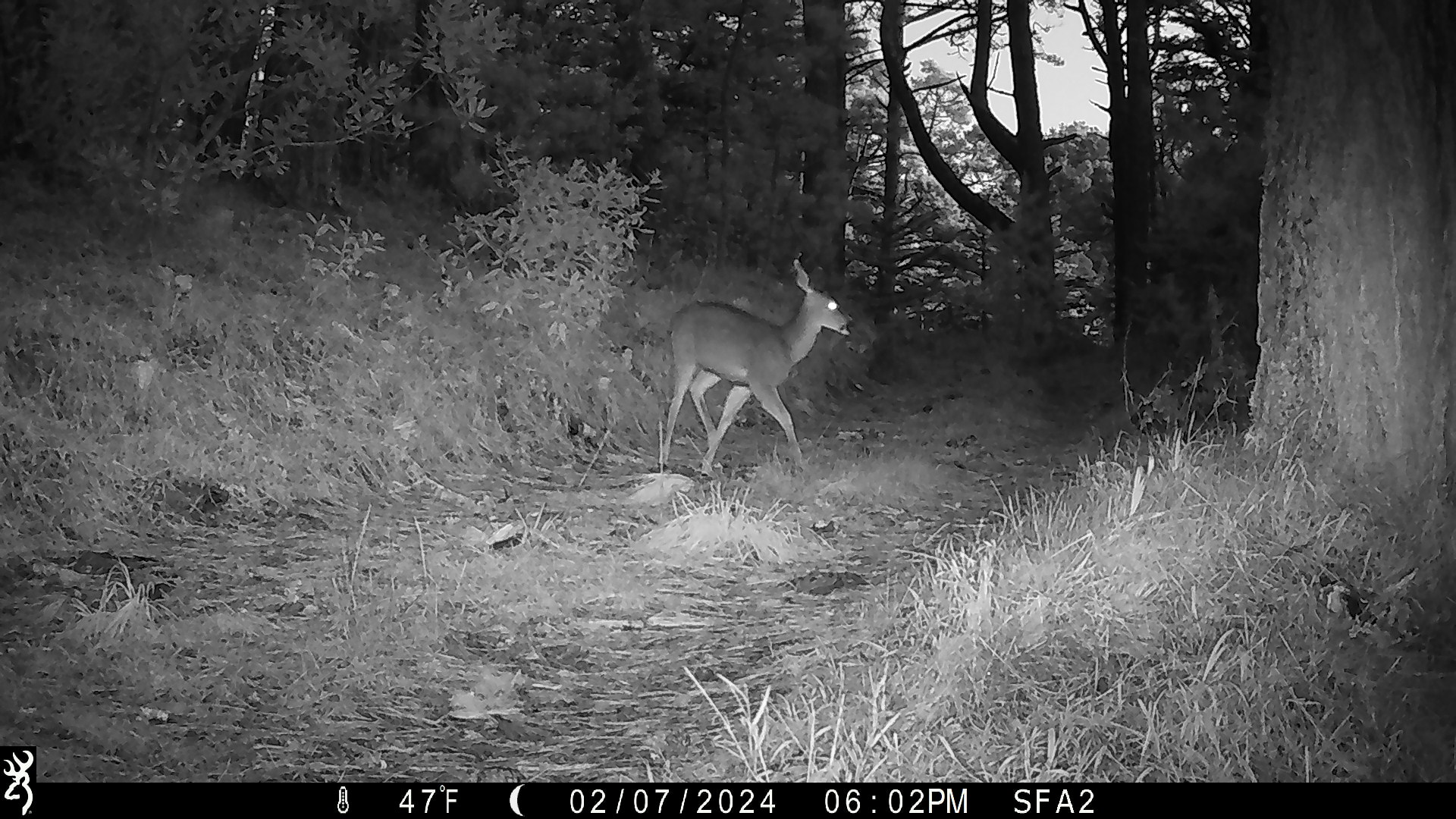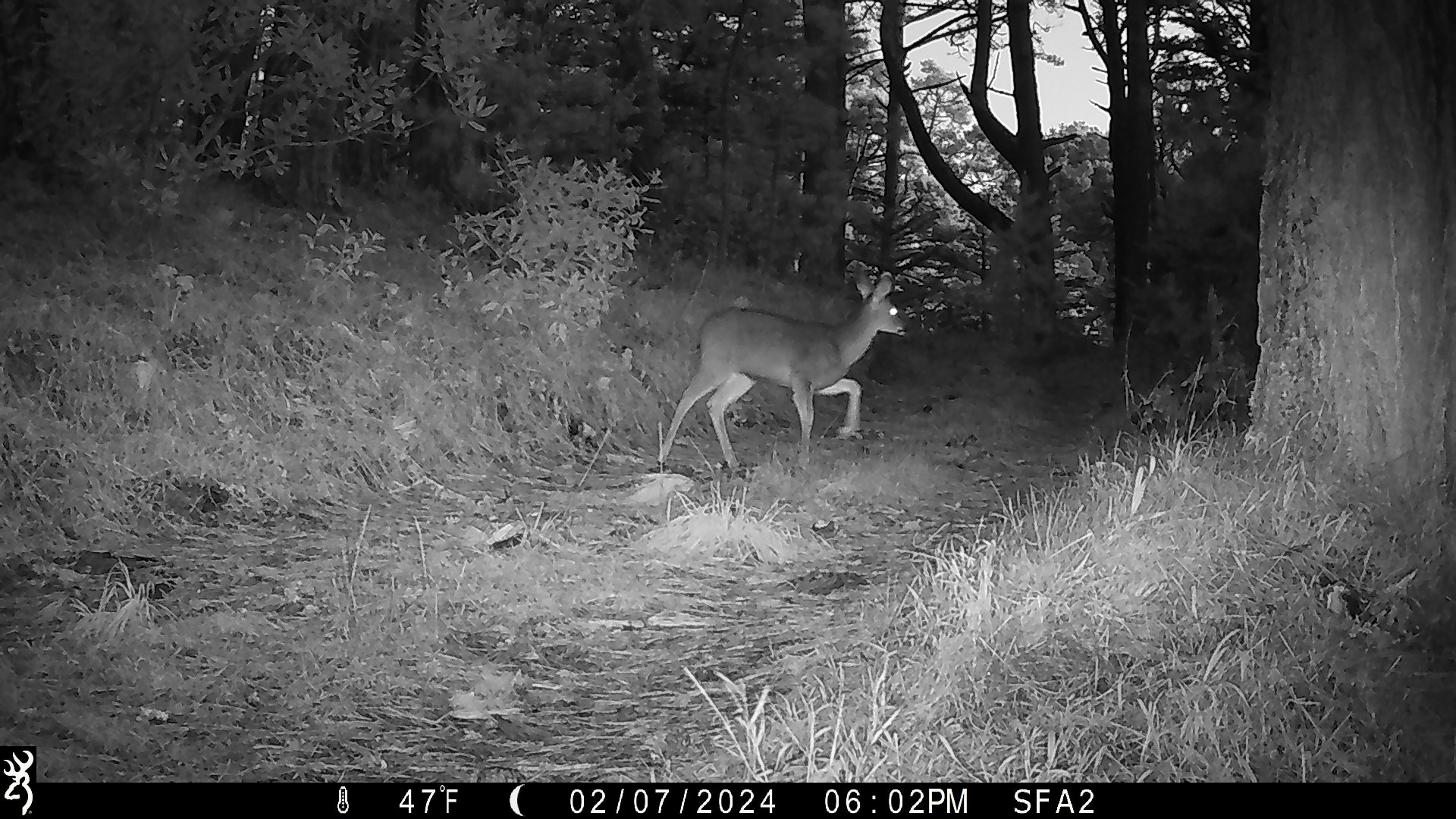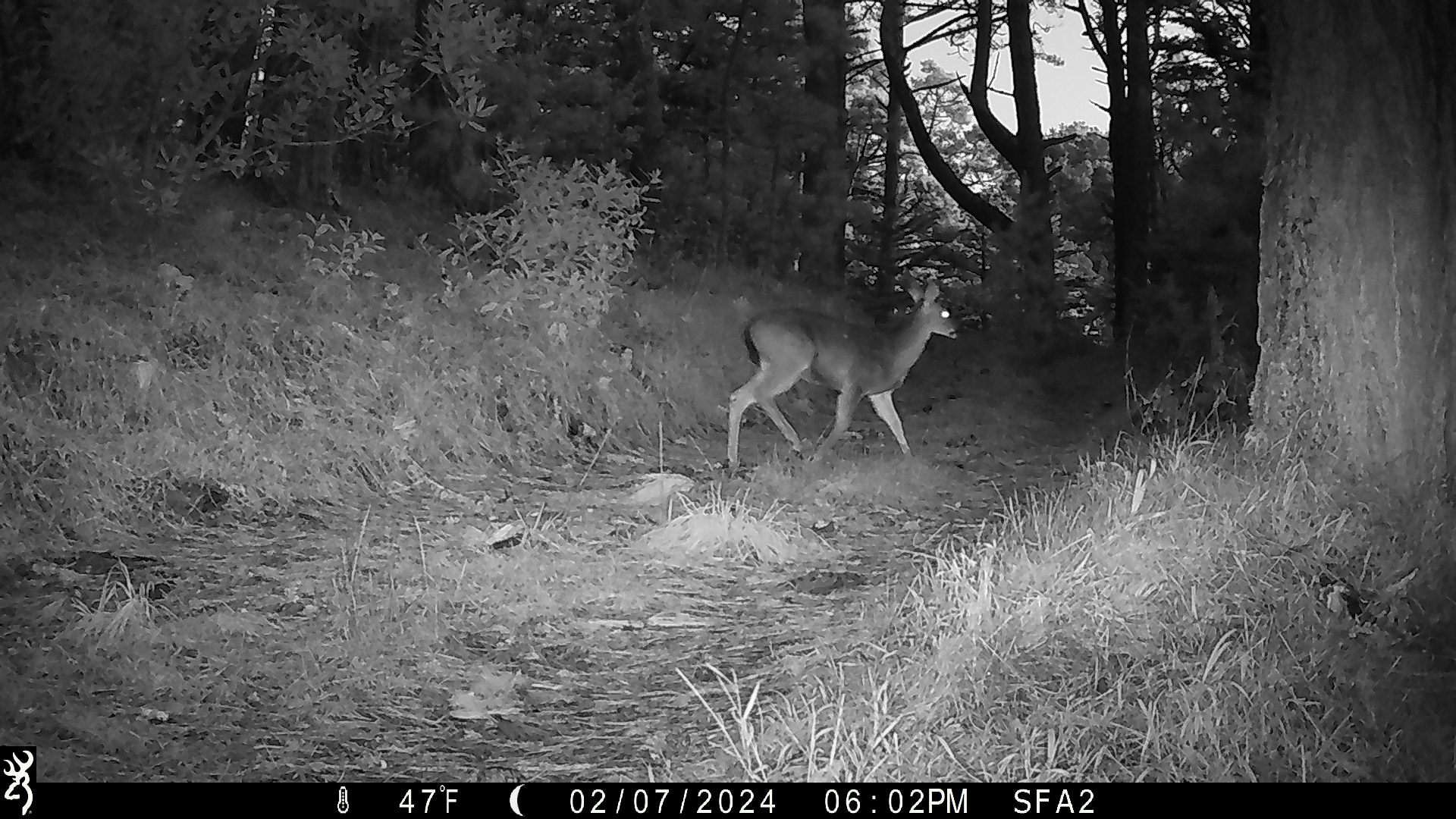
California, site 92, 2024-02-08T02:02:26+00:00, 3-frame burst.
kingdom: Animalia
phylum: Chordata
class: Mammalia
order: Artiodactyla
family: Cervidae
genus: Odocoileus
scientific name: Odocoileus hemionus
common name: mule deer